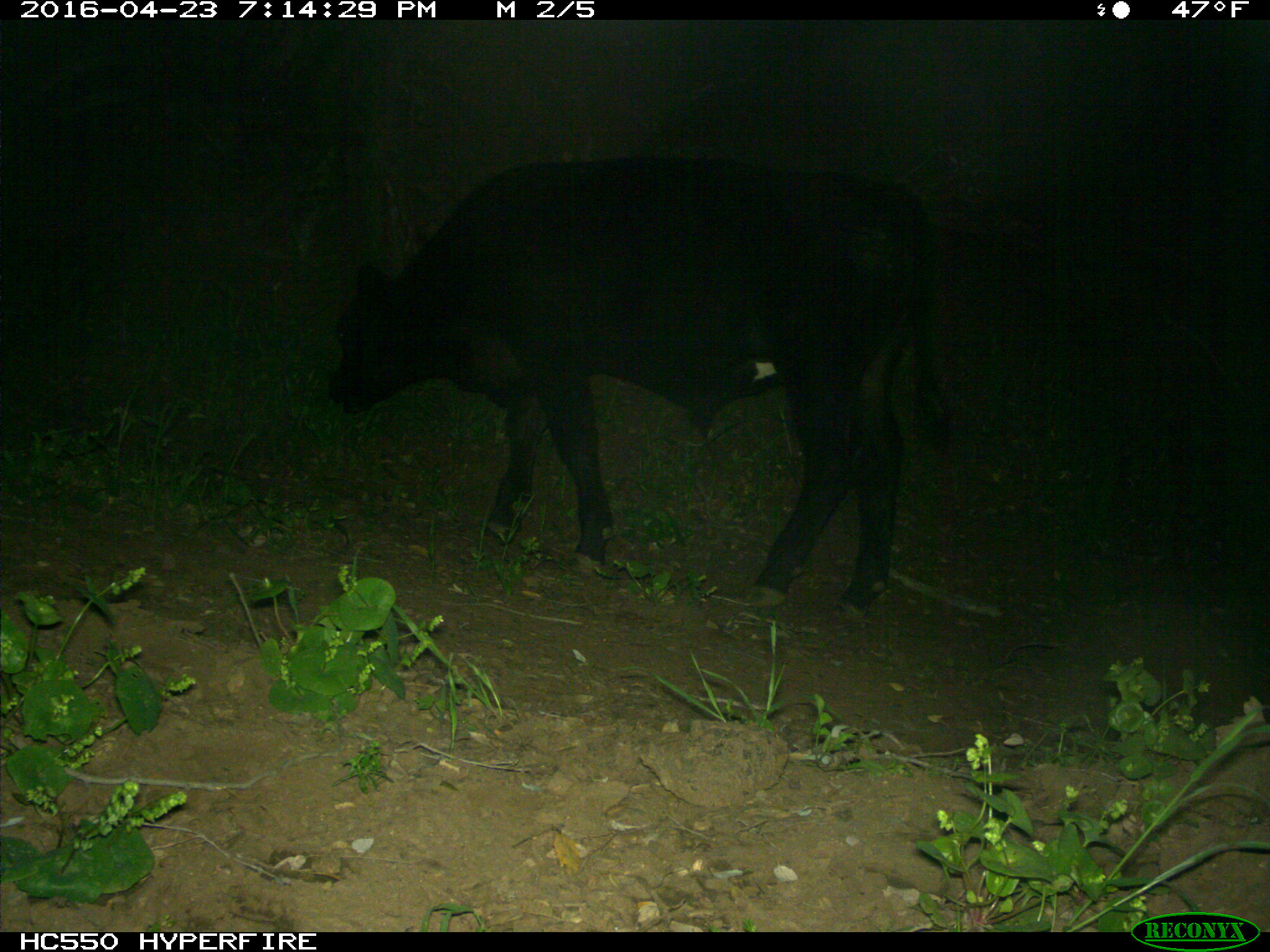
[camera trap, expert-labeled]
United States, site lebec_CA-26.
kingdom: Animalia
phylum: Chordata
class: Mammalia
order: Artiodactyla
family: Bovidae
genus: Bos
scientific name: Bos taurus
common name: domestic cow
Bos taurus (domestic cow).